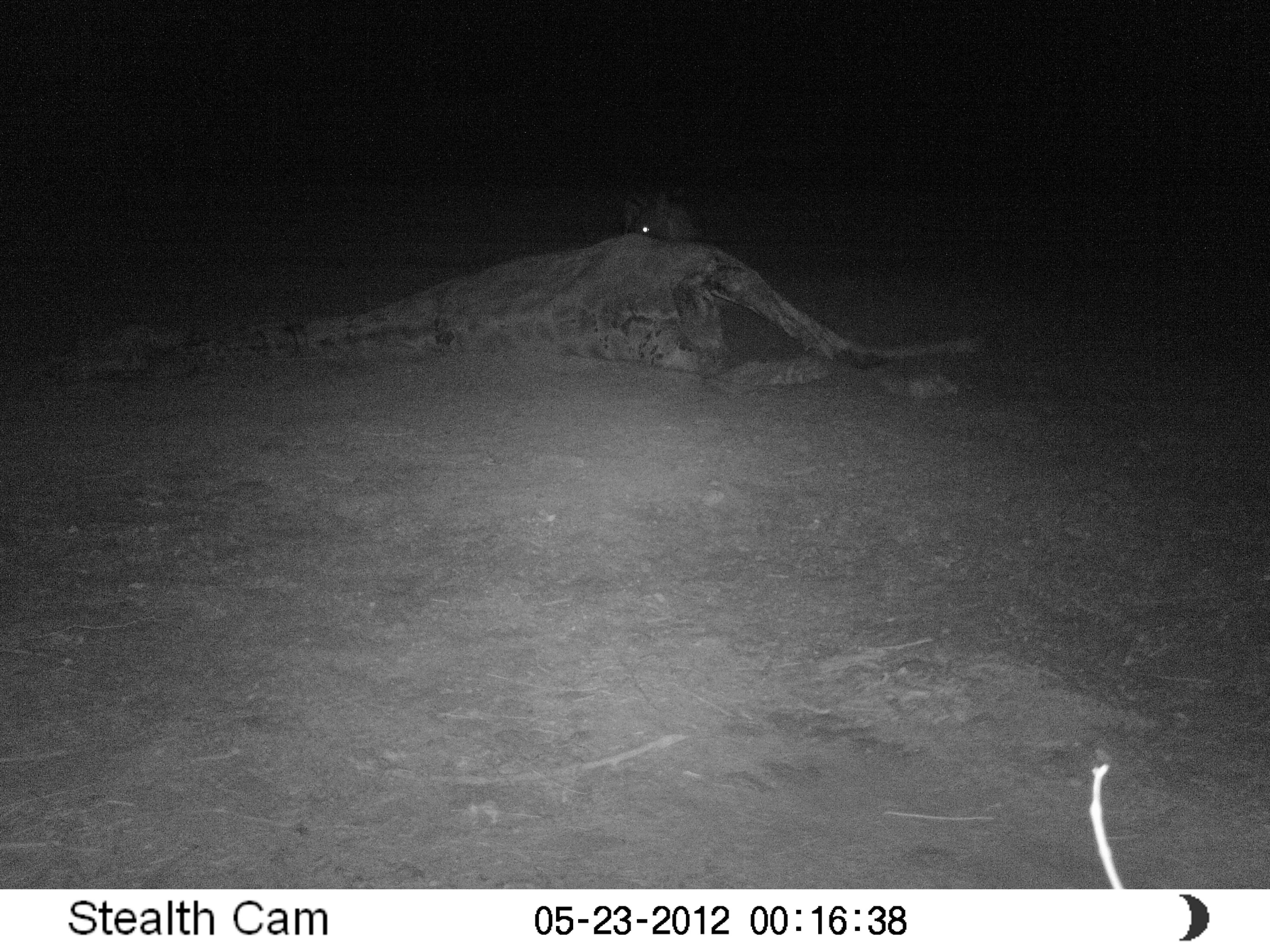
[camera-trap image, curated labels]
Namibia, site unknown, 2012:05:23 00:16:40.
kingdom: Animalia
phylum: Chordata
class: Mammalia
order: Carnivora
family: Hyaenidae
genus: Parahyaena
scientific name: Parahyaena brunnea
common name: brown hyena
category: hyaena brunnea